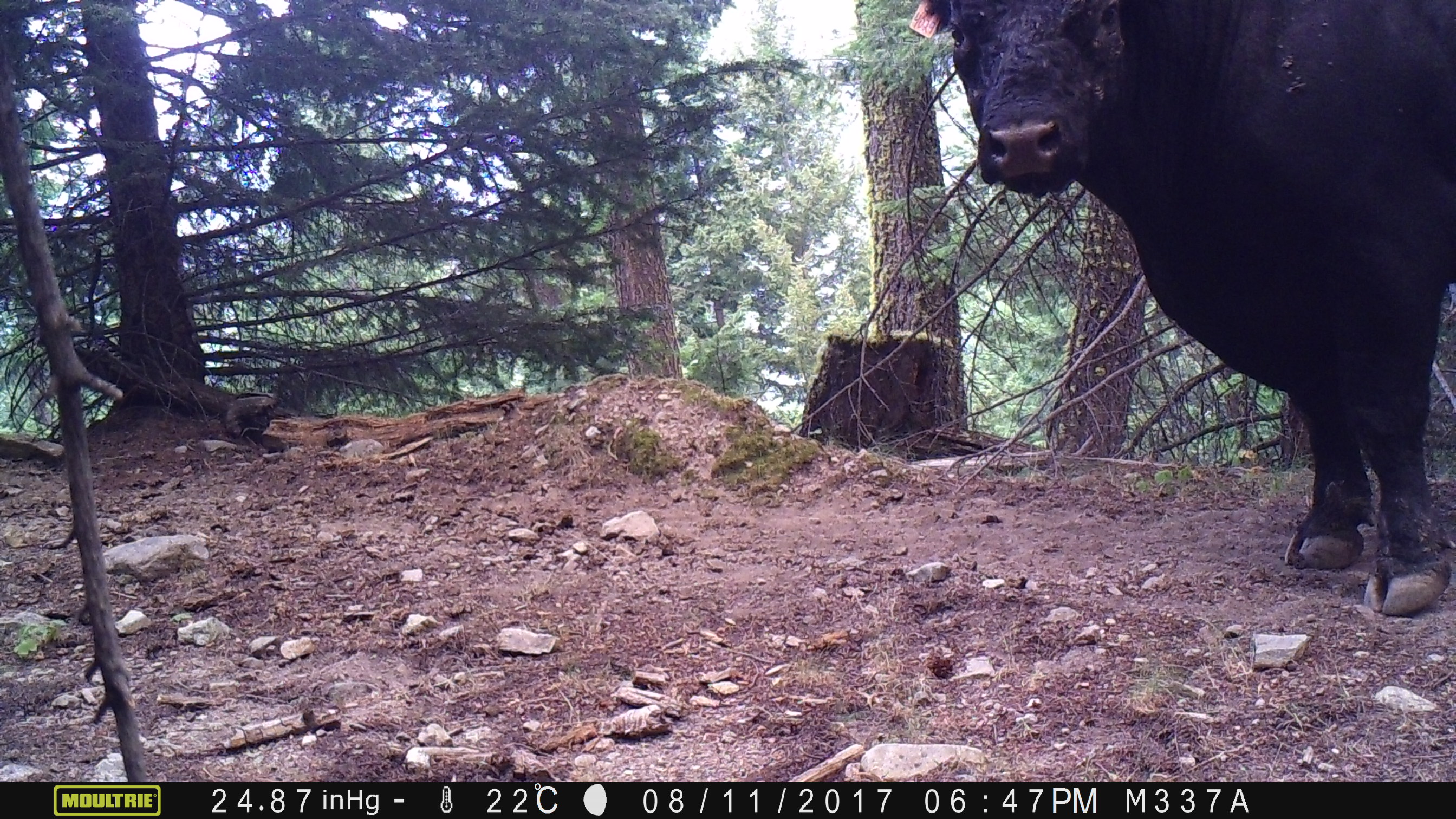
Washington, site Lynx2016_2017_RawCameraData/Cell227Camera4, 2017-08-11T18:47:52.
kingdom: Animalia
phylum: Chordata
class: Mammalia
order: Artiodactyla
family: Bovidae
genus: Bos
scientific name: Bos taurus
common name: domestic cattle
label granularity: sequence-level